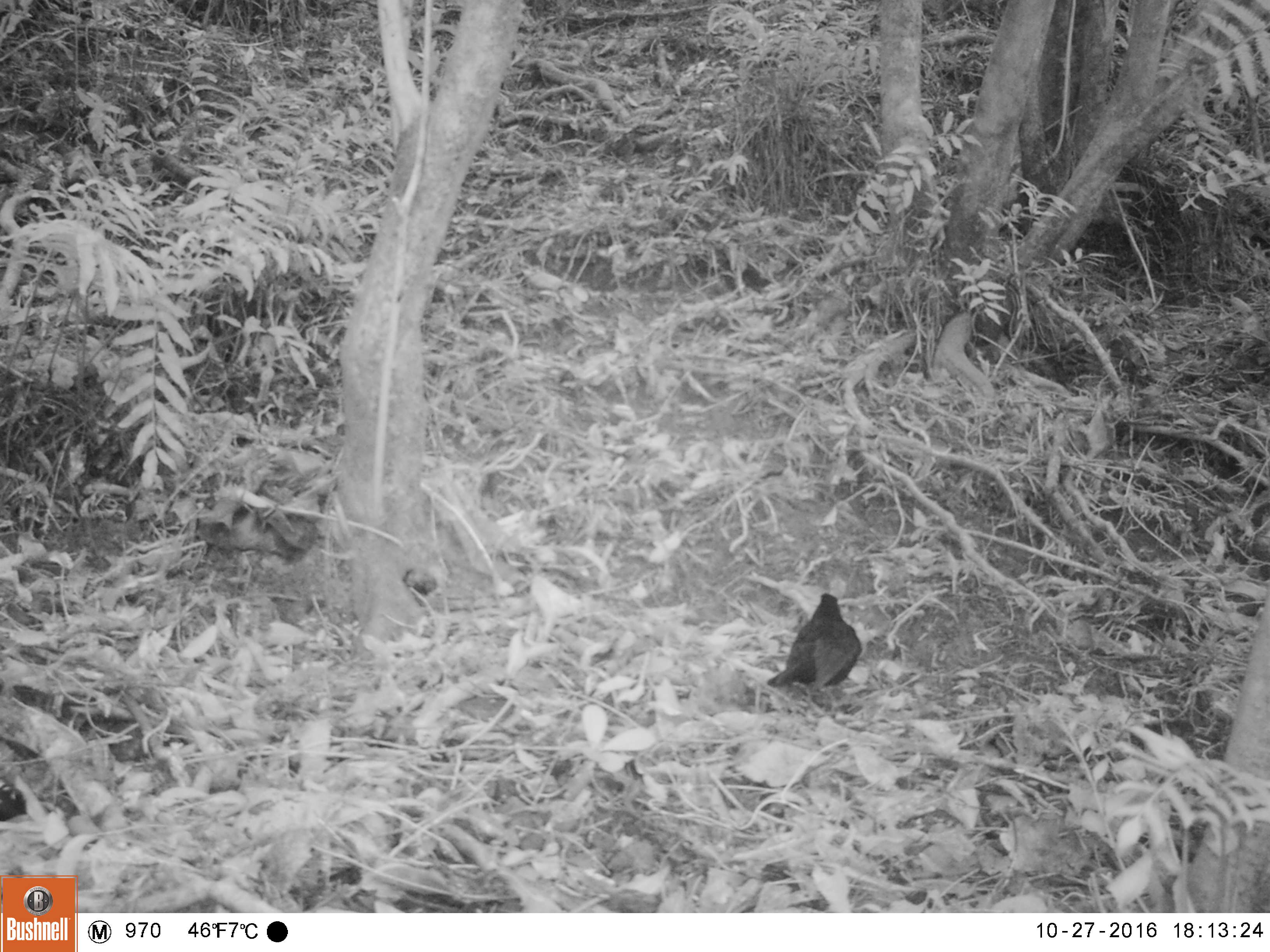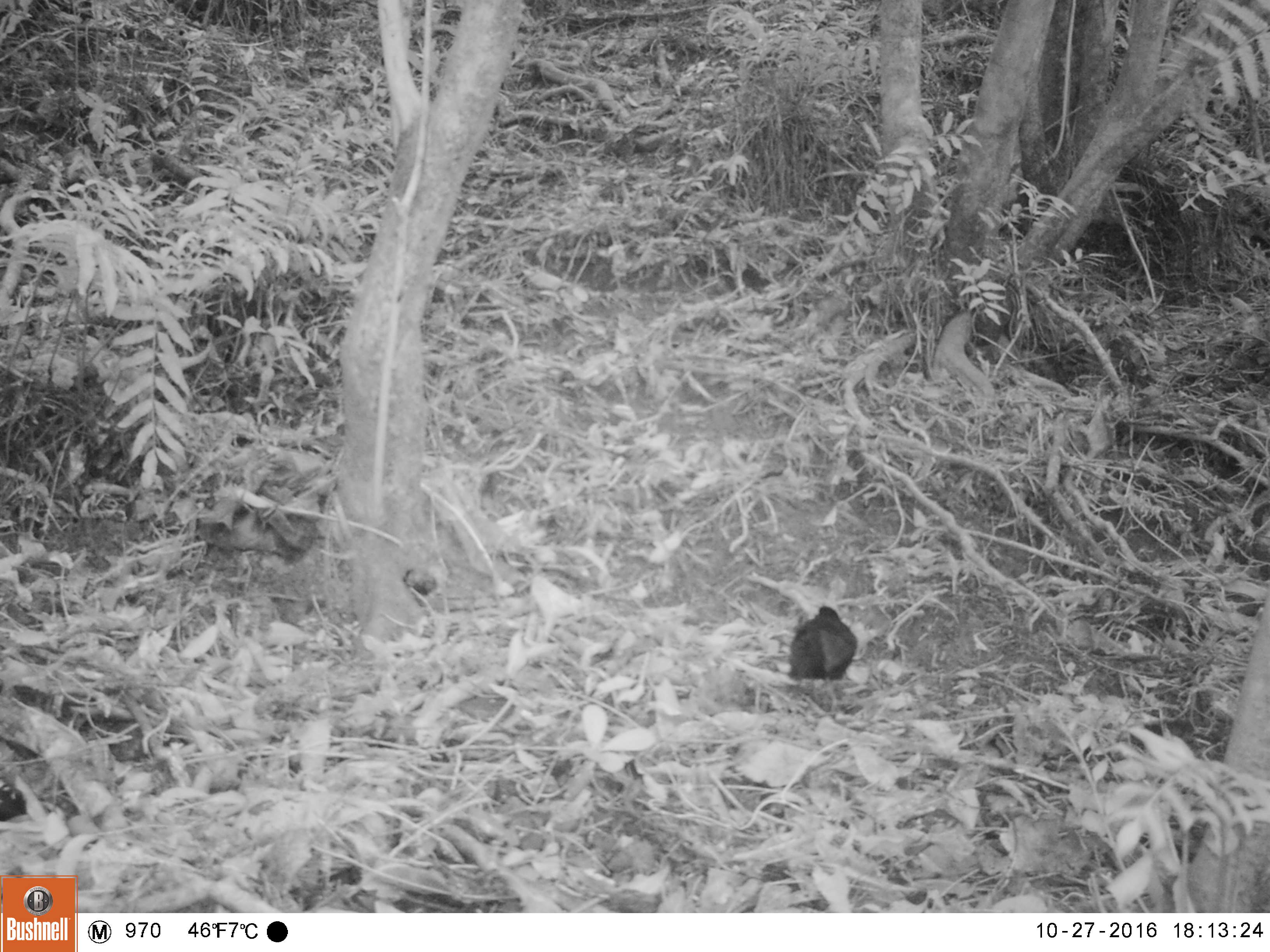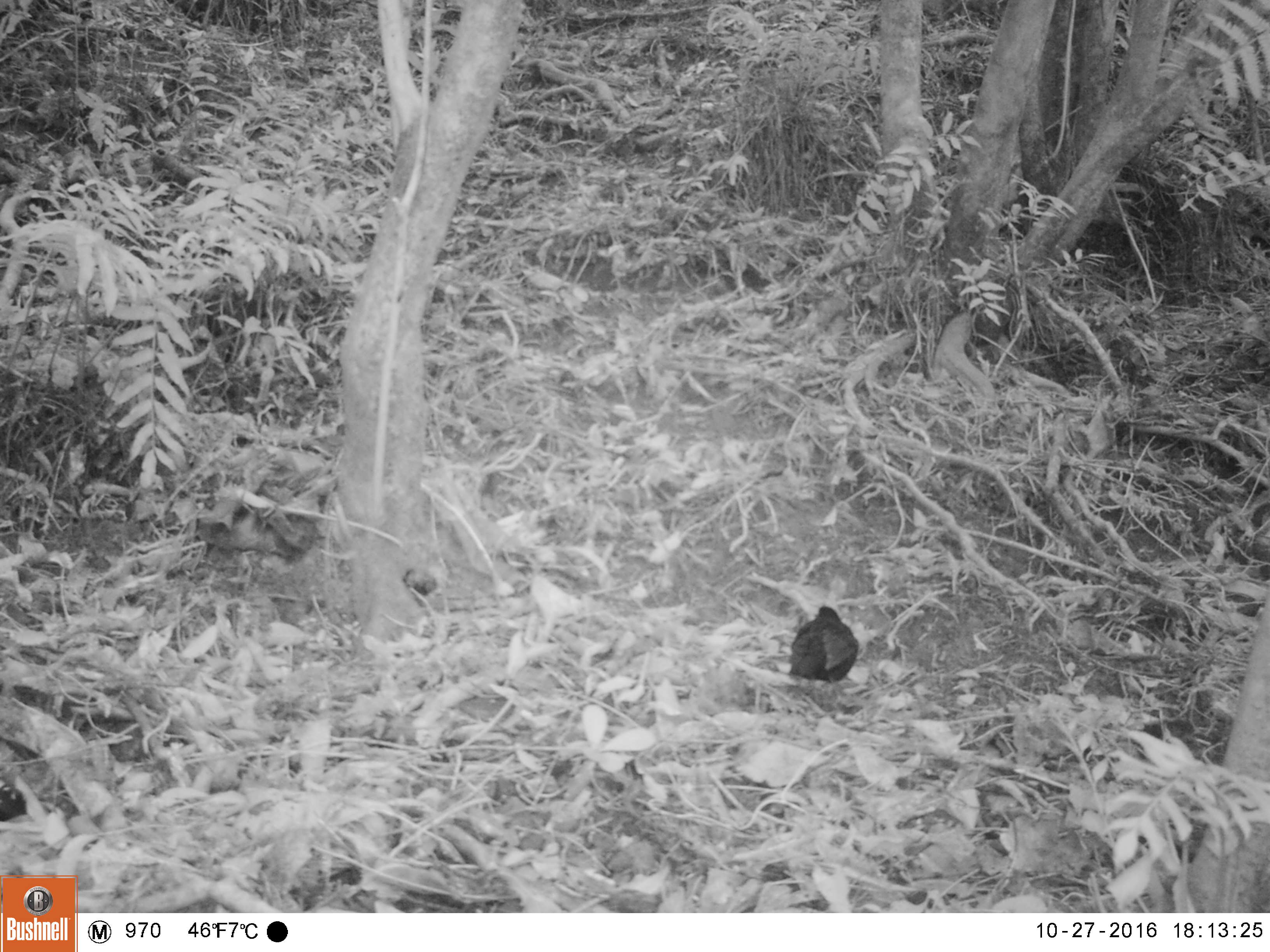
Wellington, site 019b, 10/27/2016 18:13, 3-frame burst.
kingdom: Animalia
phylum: Chordata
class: Aves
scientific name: Aves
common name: bird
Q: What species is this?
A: Bird (Aves).